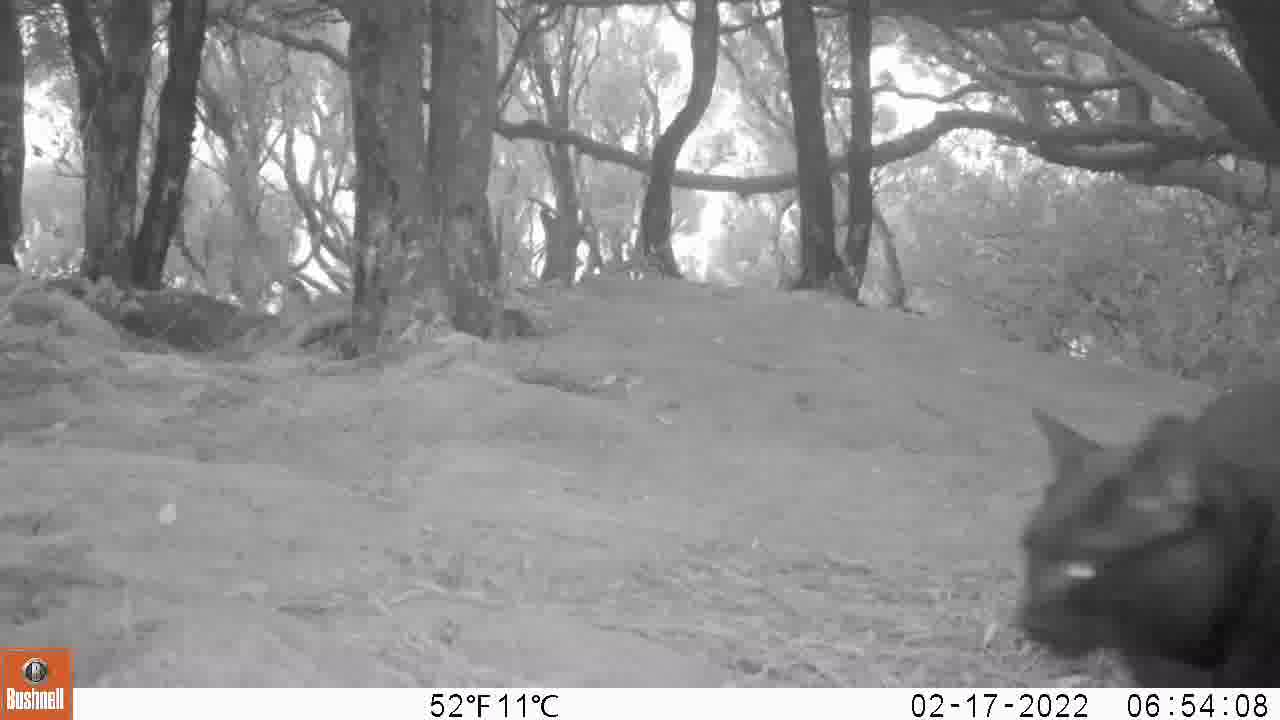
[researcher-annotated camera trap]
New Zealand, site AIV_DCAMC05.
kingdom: Animalia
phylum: Chordata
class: Mammalia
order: Carnivora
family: Felidae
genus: Felis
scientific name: Felis catus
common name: domestic cat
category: cat